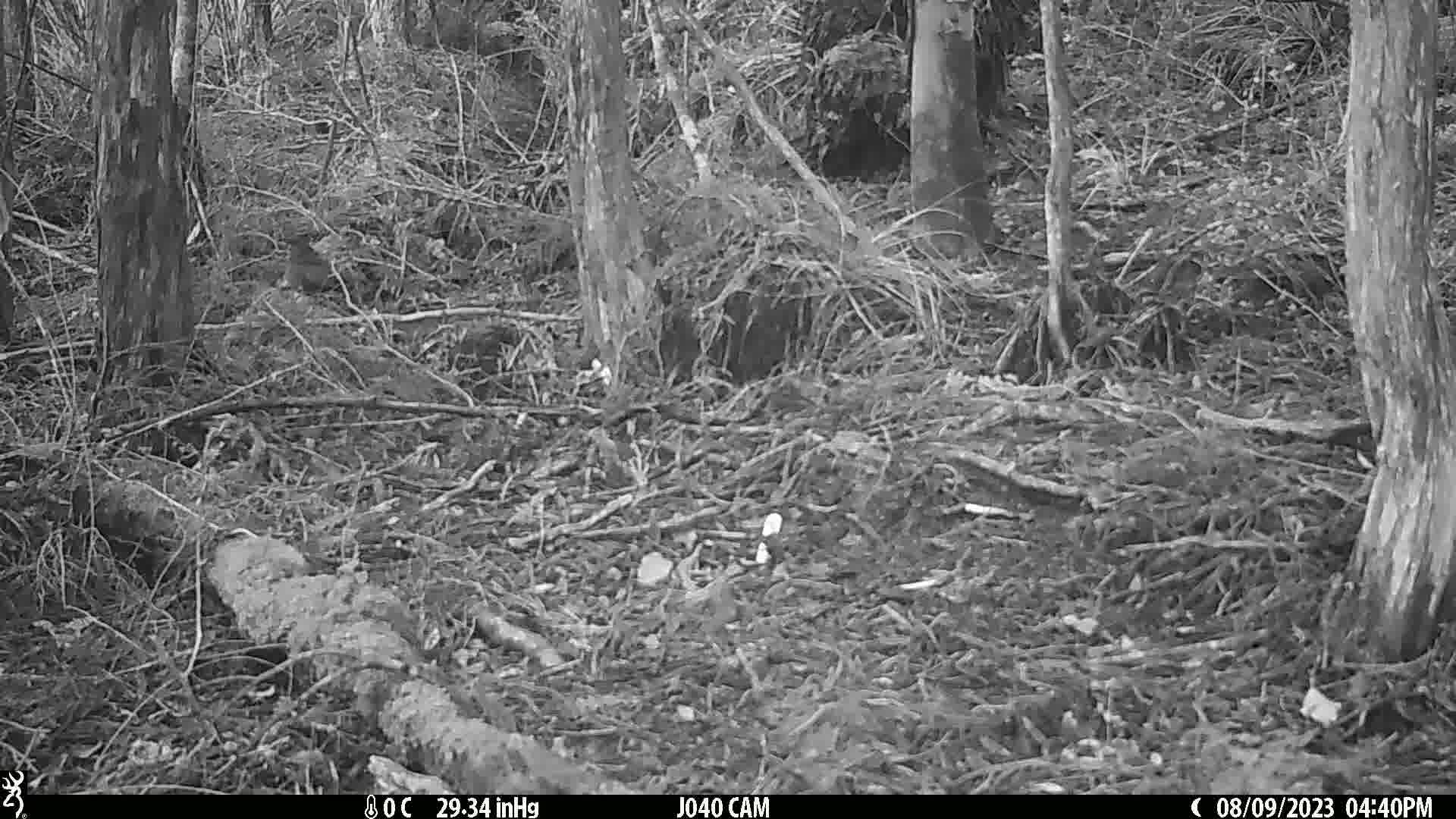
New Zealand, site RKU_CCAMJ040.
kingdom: Animalia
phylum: Chordata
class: Aves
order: Passeriformes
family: Turdidae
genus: Turdus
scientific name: Turdus merula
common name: eurasian blackbird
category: blackbird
Blackbird (eurasian blackbird) (Turdus merula).